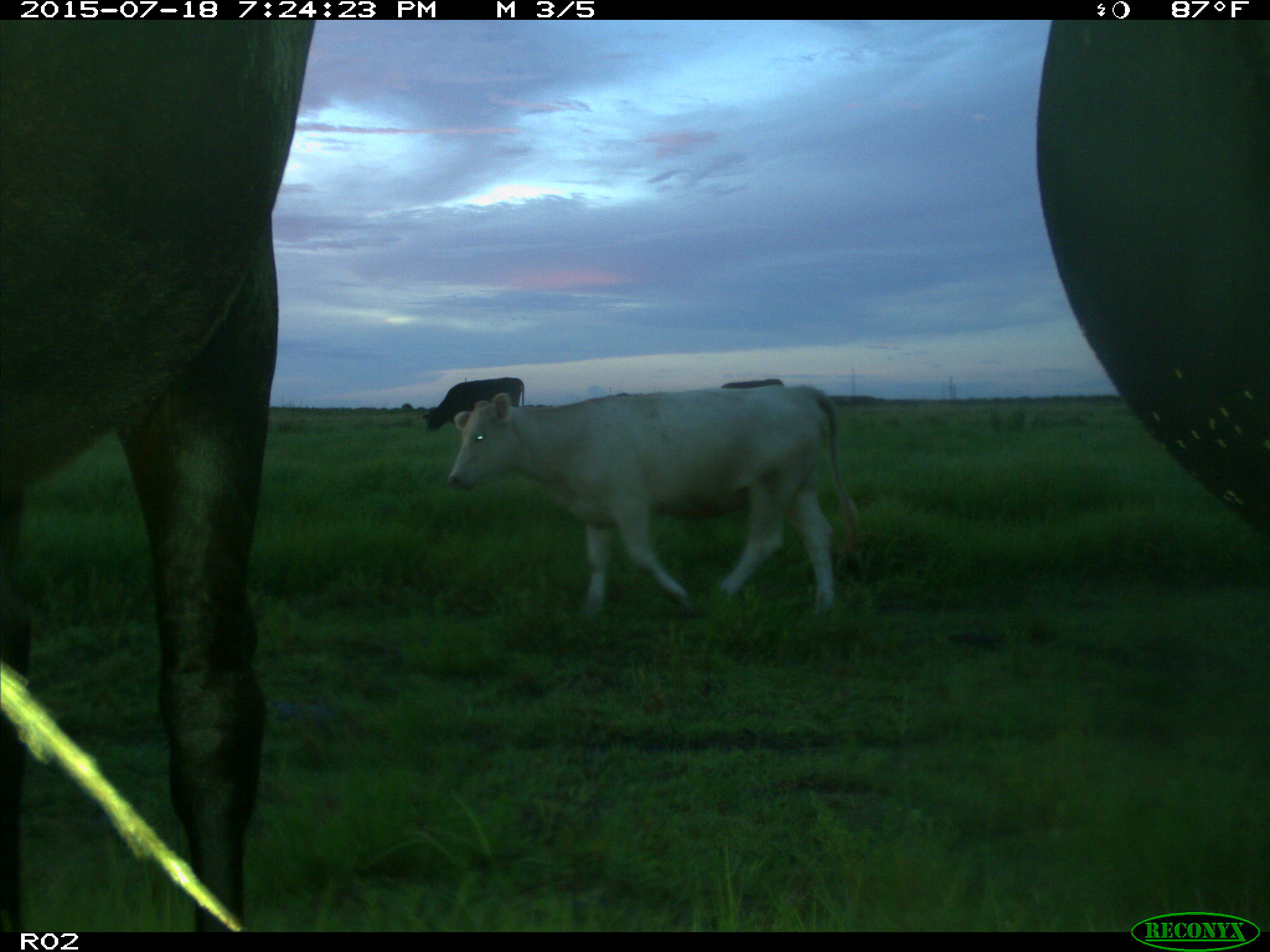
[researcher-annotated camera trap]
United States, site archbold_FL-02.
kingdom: Animalia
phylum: Chordata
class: Mammalia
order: Artiodactyla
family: Bovidae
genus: Bos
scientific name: Bos taurus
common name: domestic cow